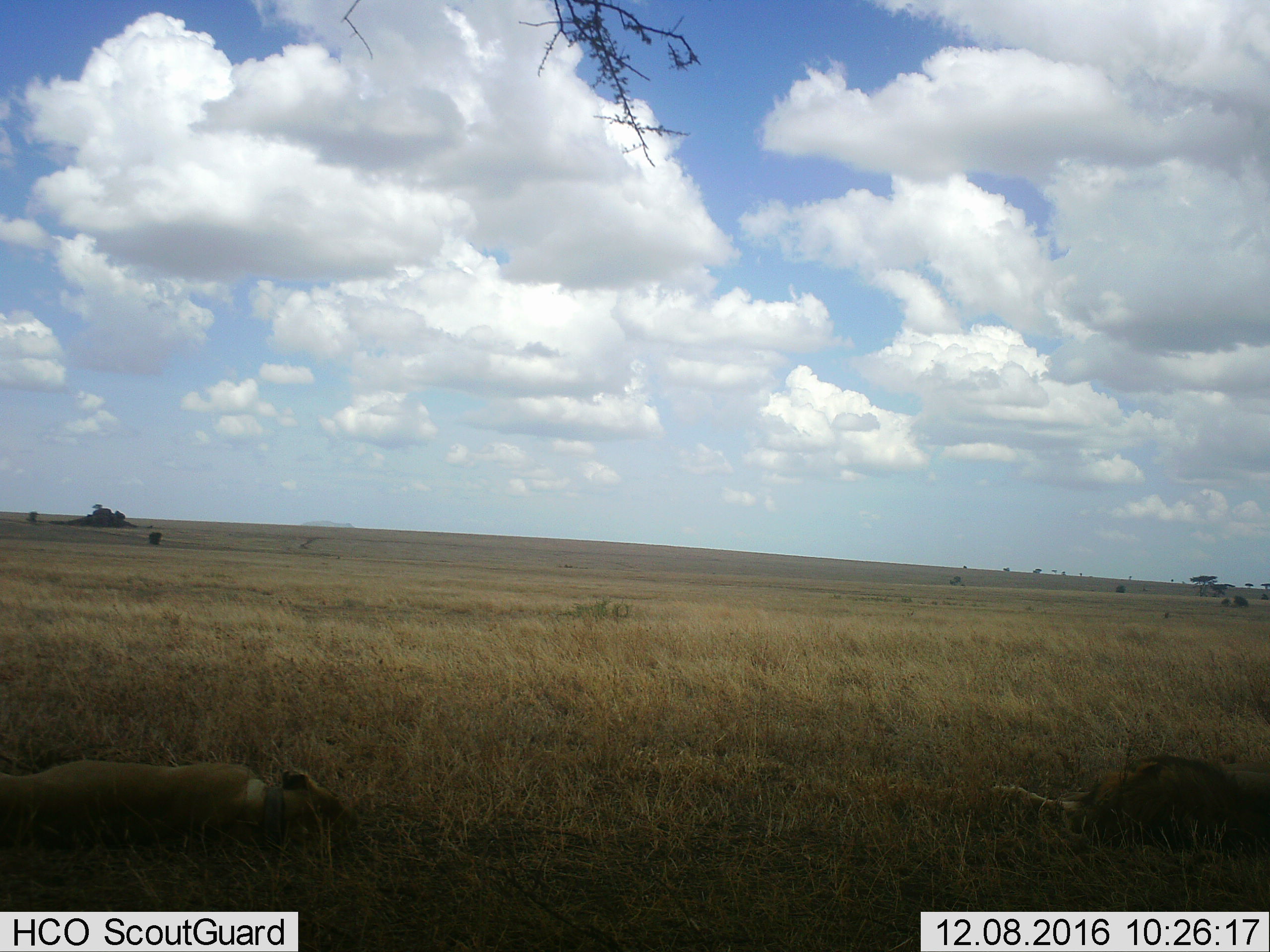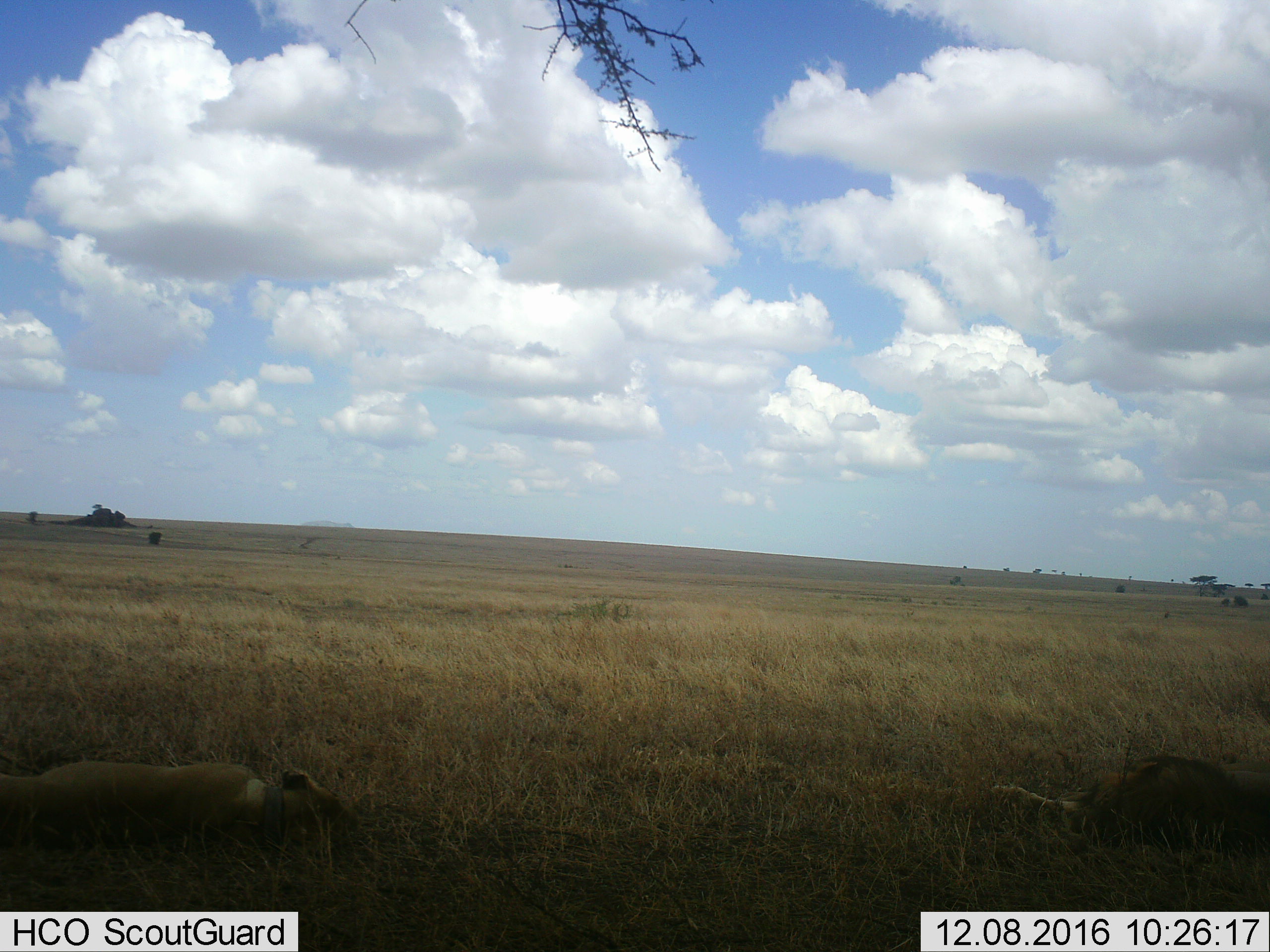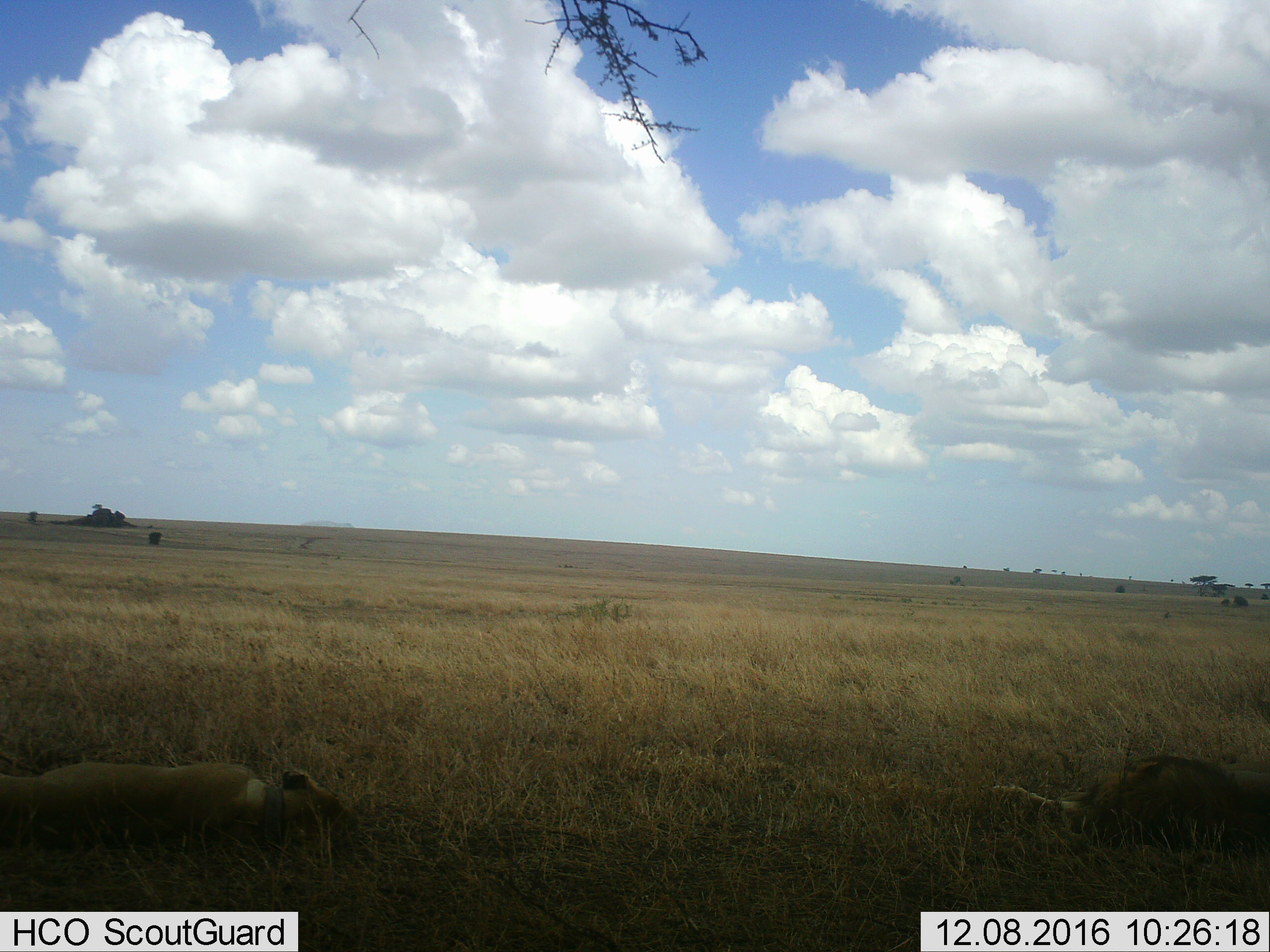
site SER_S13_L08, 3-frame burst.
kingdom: Animalia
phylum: Chordata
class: Mammalia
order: Carnivora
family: Felidae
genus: Panthera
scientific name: Panthera leo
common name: lion male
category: lionmale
Lionmale (lion male) (Panthera leo), count 1. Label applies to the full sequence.